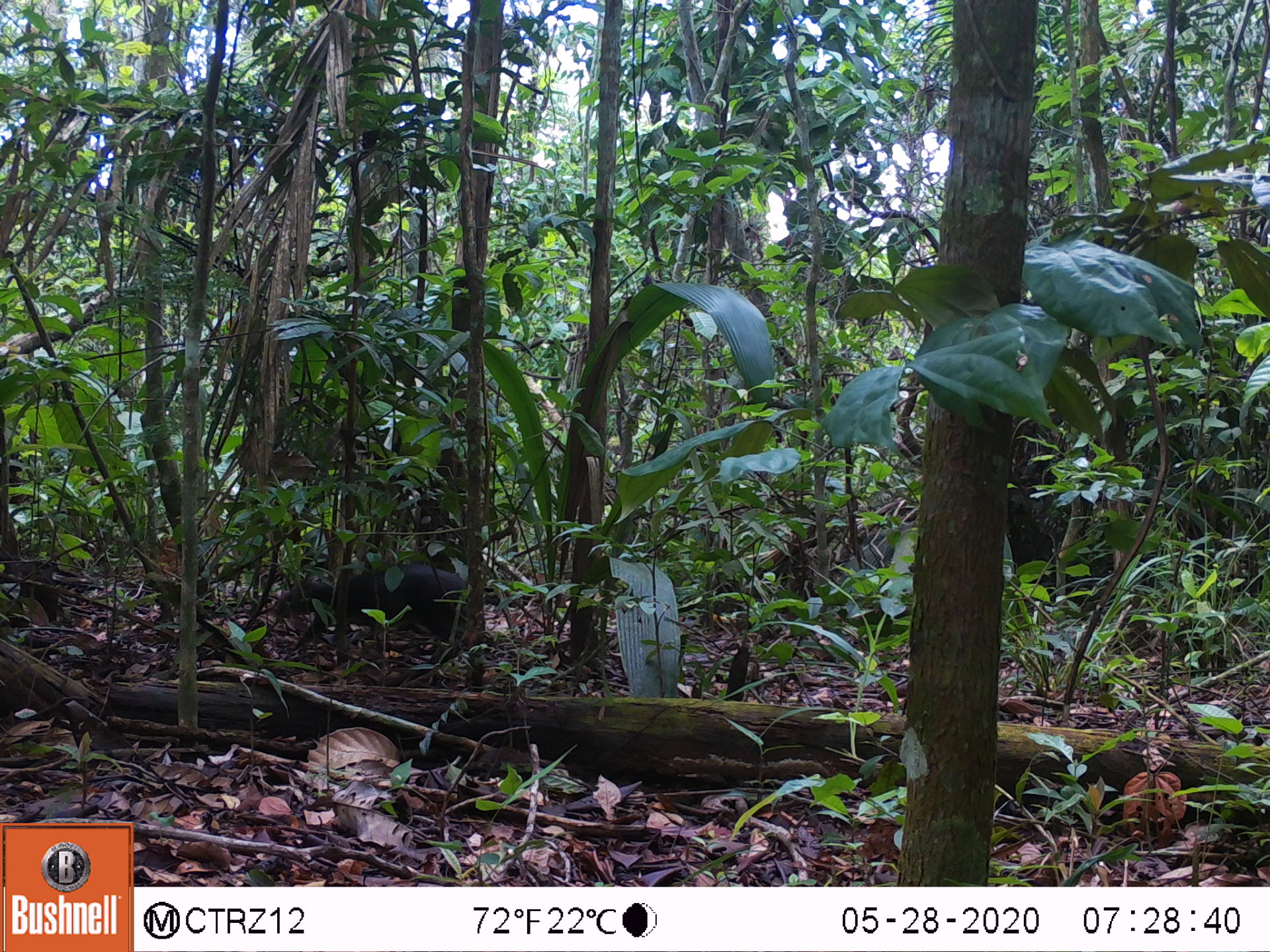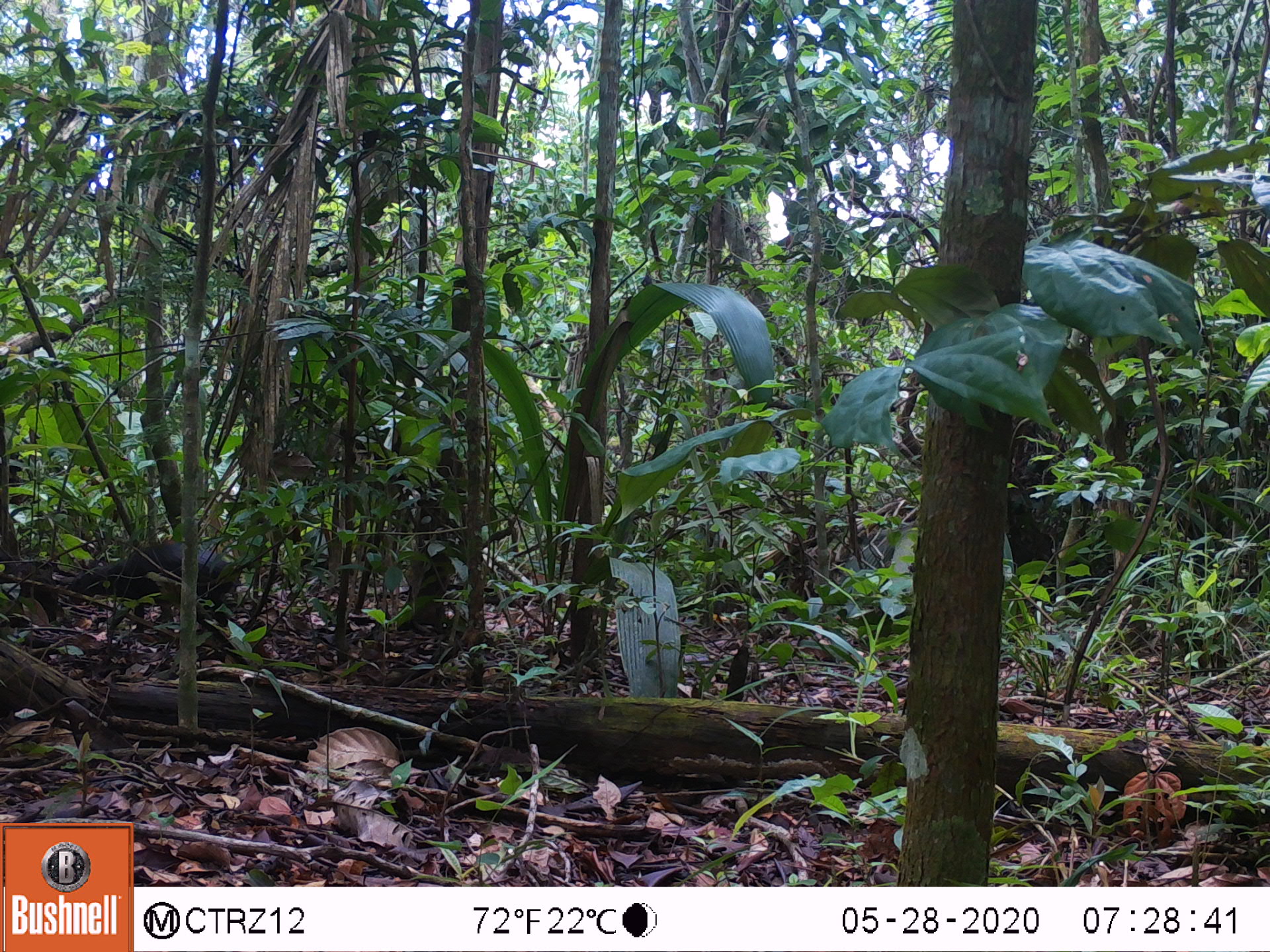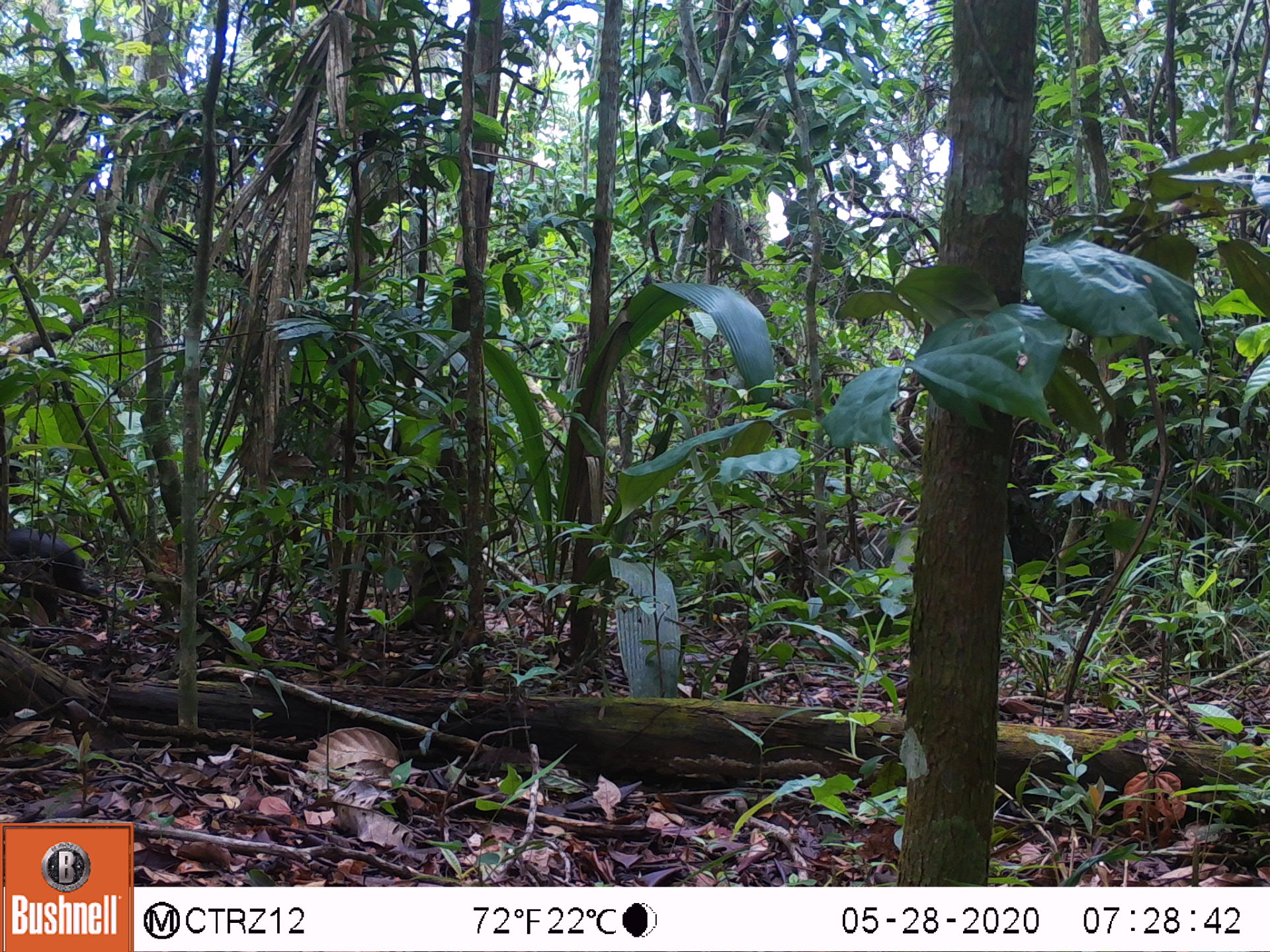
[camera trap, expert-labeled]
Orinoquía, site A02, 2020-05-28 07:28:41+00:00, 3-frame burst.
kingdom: Animalia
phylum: Chordata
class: Mammalia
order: Rodentia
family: Dasyproctidae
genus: Dasyprocta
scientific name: Dasyprocta fuliginosa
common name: black agouti